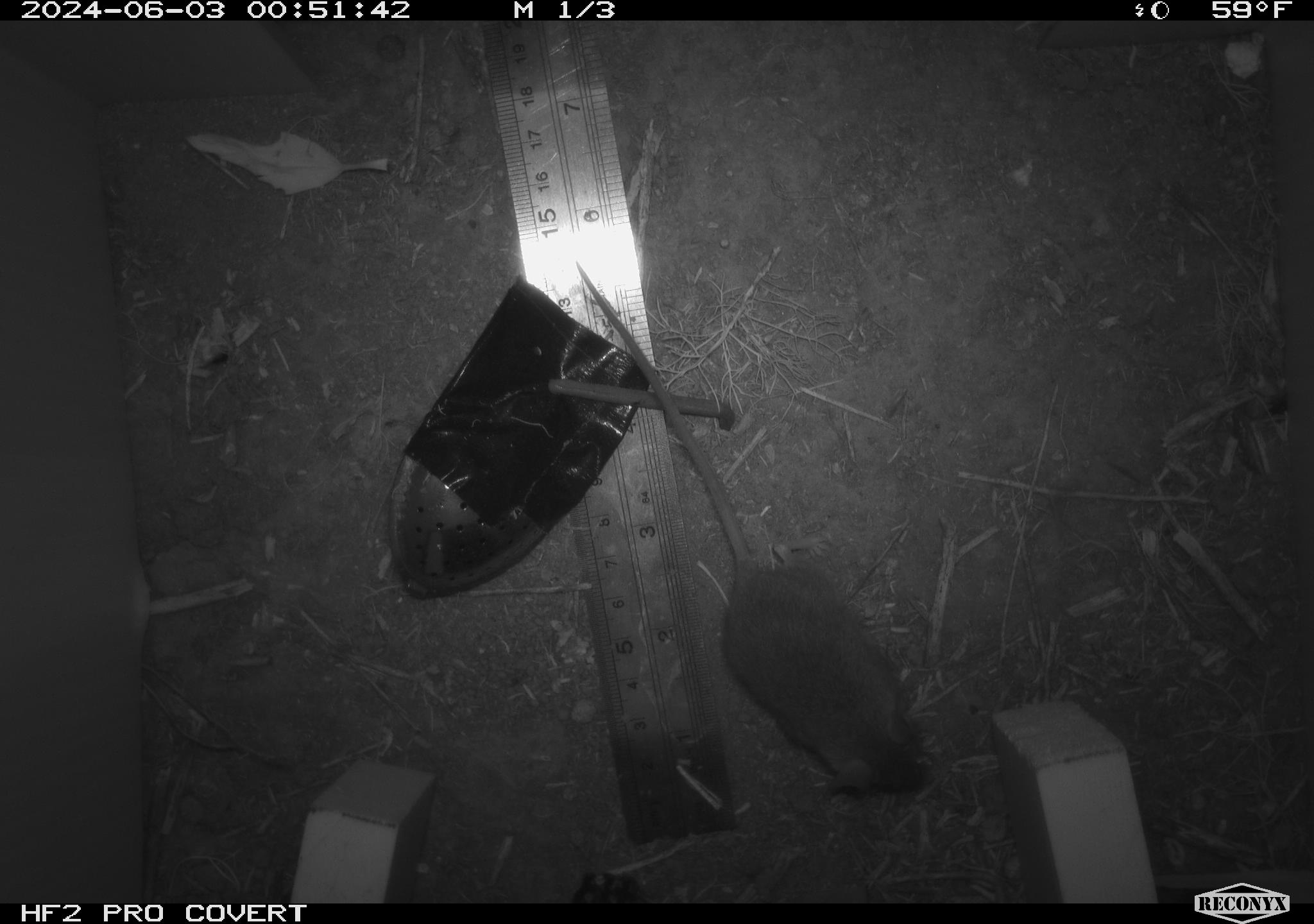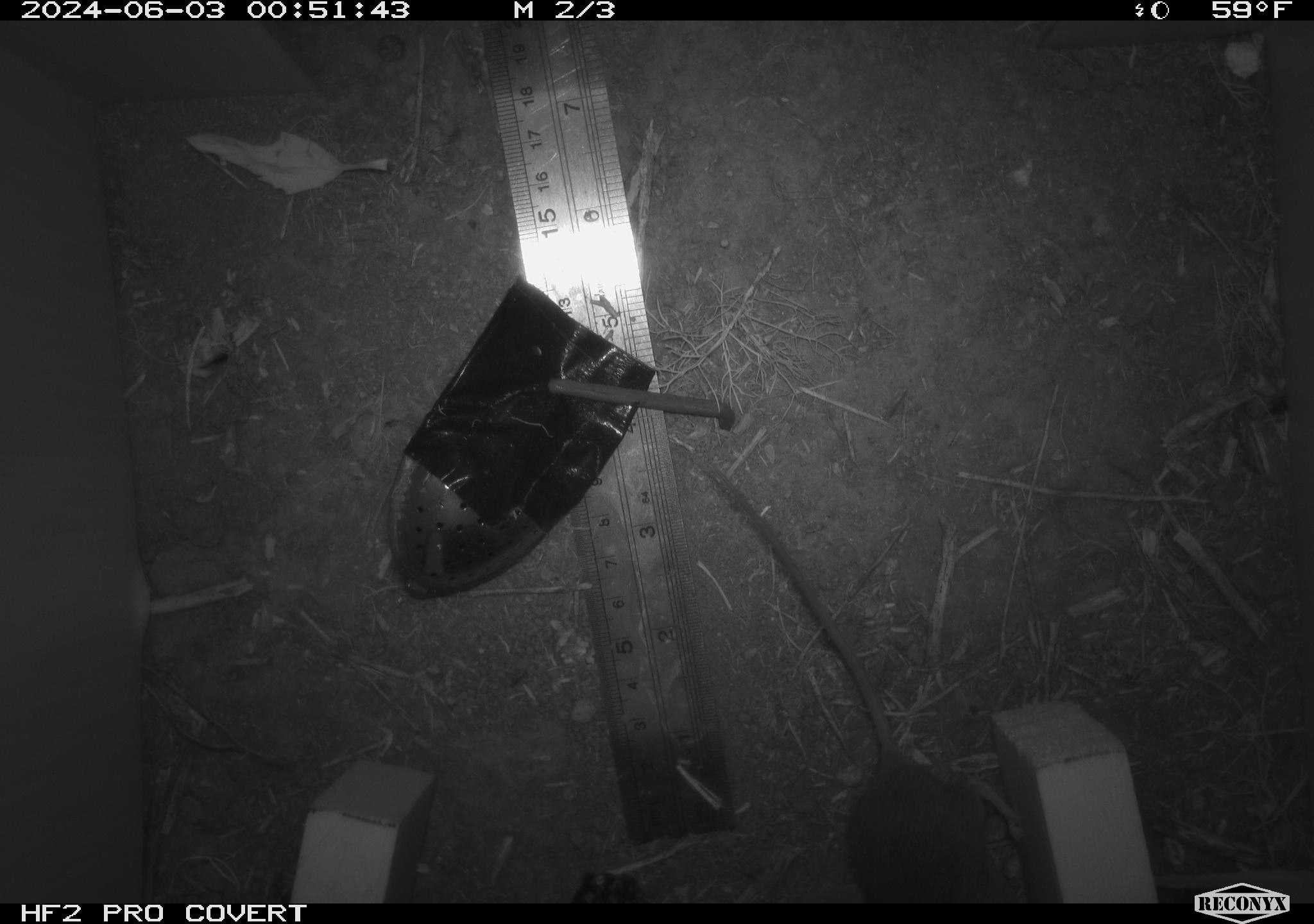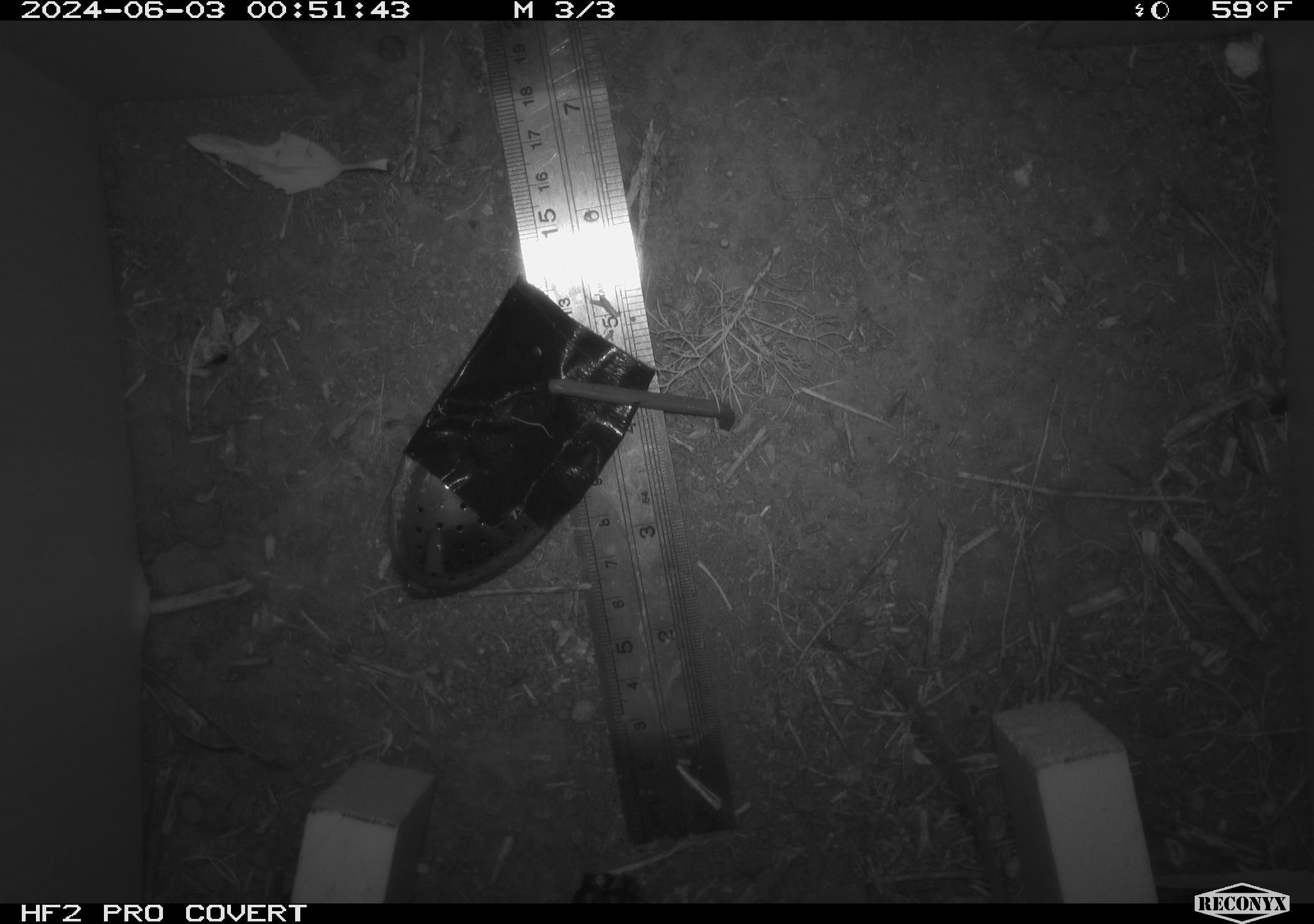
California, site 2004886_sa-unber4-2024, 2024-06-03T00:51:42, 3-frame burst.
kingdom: Animalia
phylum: Chordata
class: Mammalia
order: Rodentia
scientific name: Rodentia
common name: mouse species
Mouse species (Rodentia).